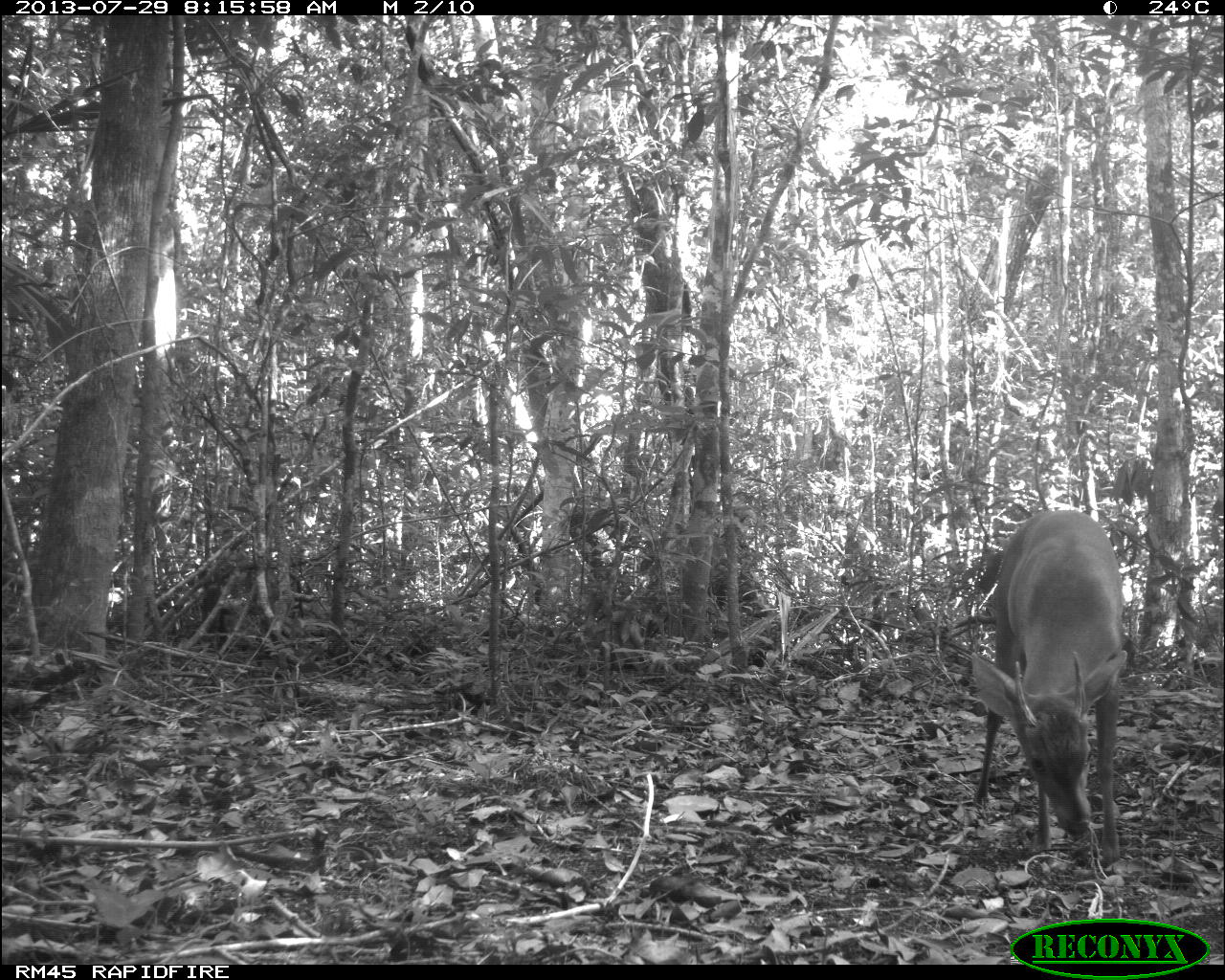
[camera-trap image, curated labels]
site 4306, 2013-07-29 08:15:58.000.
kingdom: Animalia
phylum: Chordata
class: Mammalia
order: Artiodactyla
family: Cervidae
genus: Mazama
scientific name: Mazama temama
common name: central american red brocket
Mazama temama (central american red brocket), count 1, sex male.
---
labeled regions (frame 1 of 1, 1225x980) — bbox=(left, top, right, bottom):
mazama temama: bbox=(969, 508, 1127, 867)